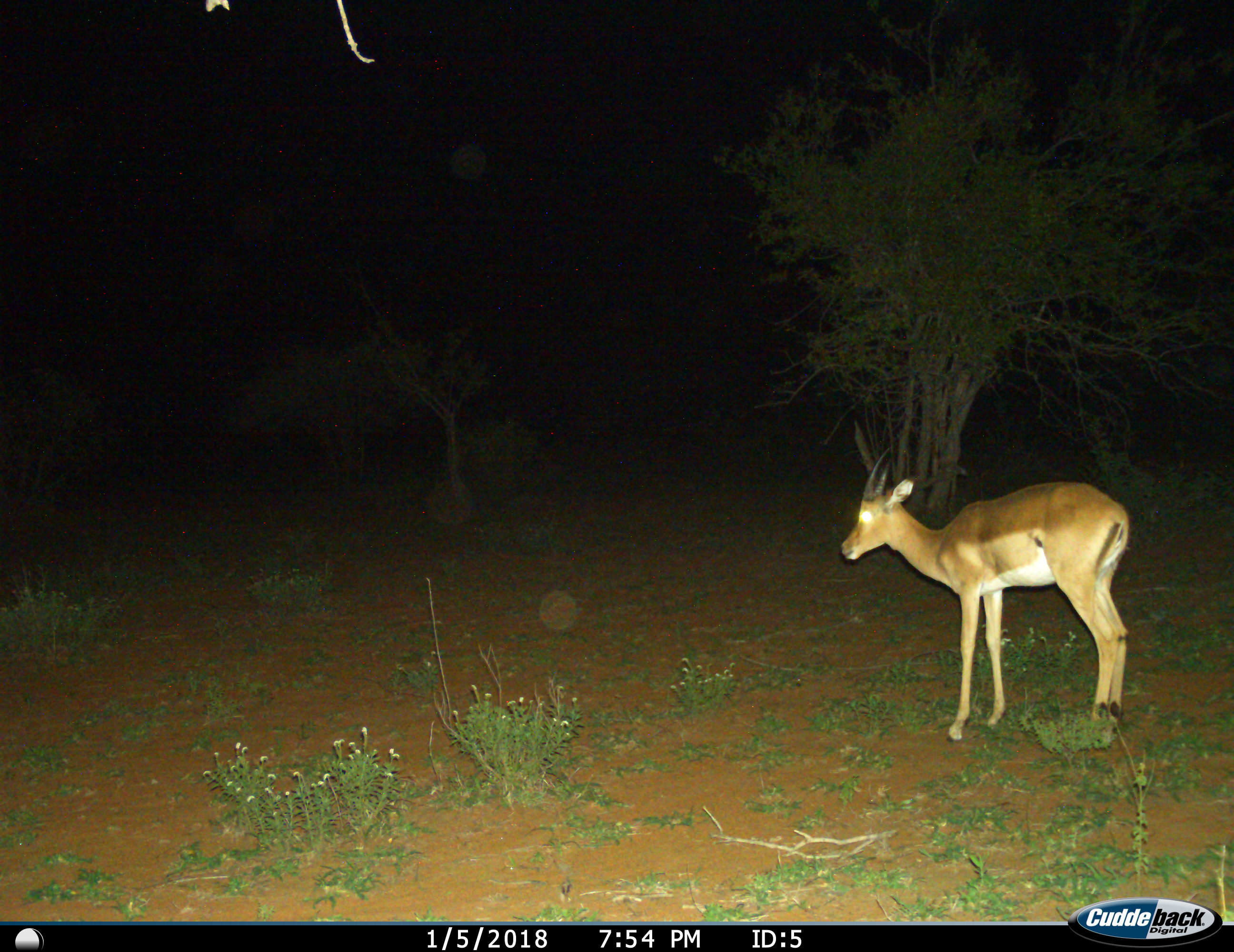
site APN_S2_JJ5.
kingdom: Animalia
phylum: Chordata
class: Mammalia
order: Artiodactyla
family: Bovidae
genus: Aepyceros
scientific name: Aepyceros melampus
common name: impala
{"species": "impala (Aepyceros melampus)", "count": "1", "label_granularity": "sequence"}